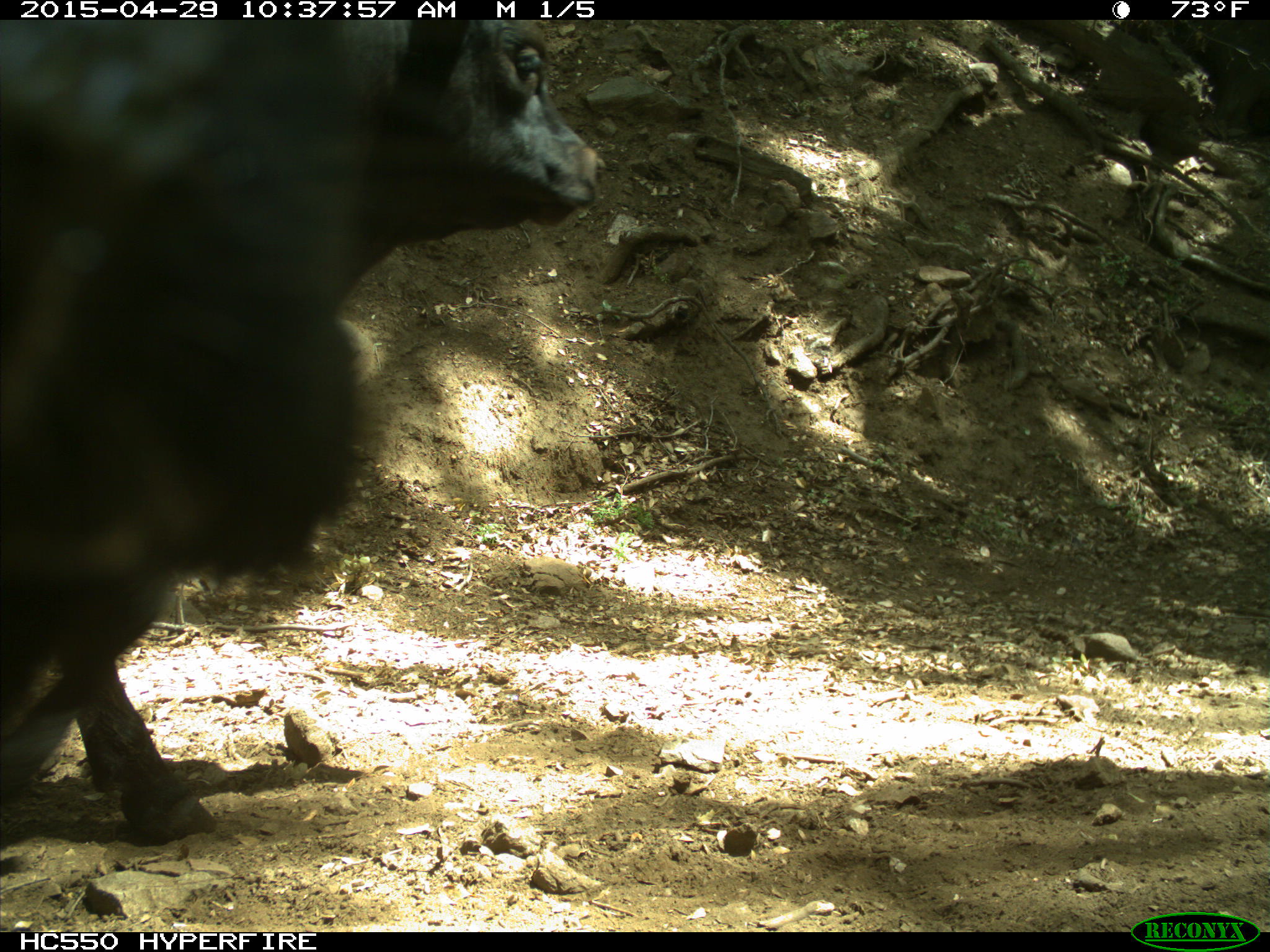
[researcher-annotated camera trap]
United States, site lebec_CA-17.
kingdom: Animalia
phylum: Chordata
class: Mammalia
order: Artiodactyla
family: Bovidae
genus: Bos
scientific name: Bos taurus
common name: domestic cow